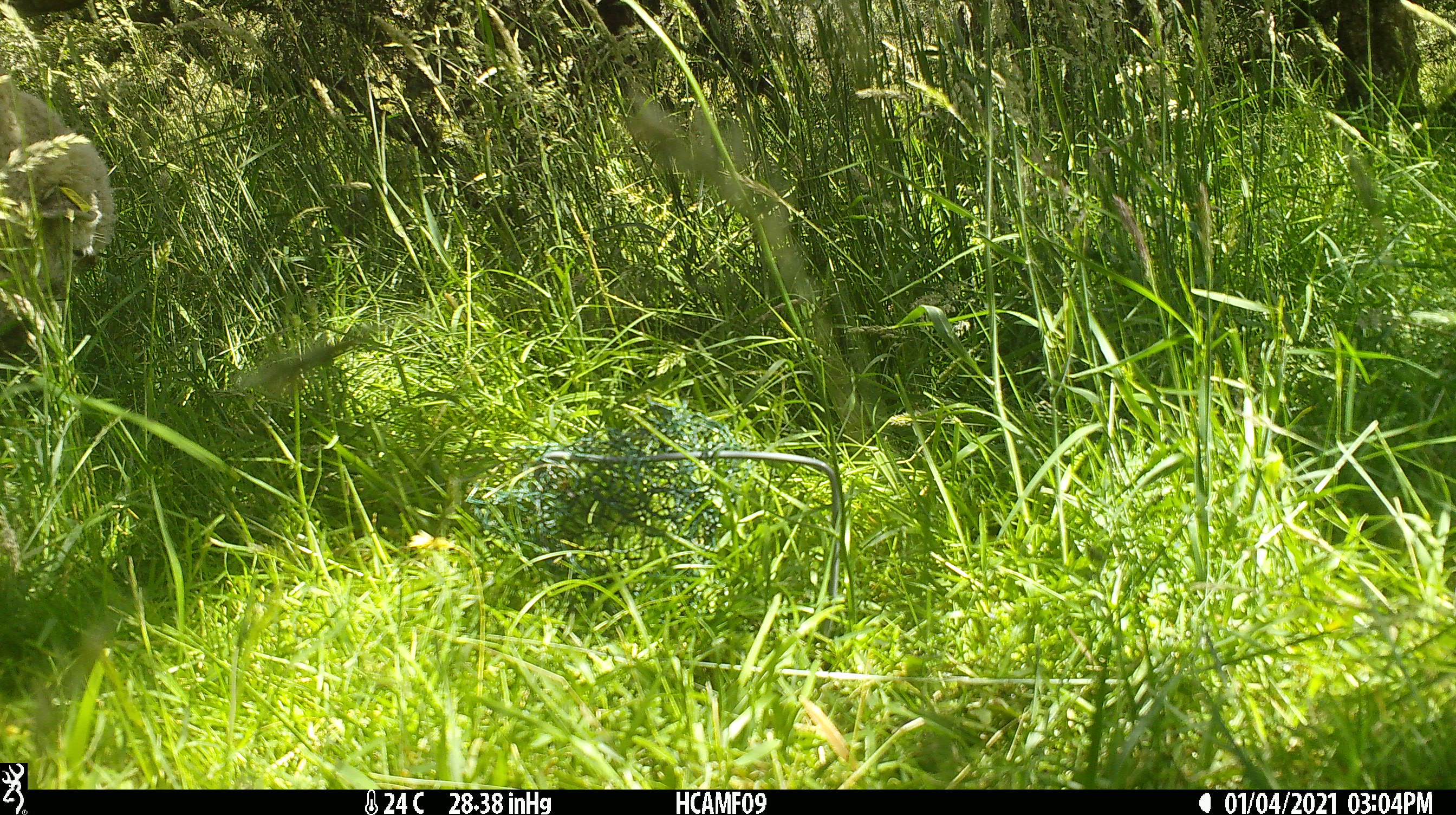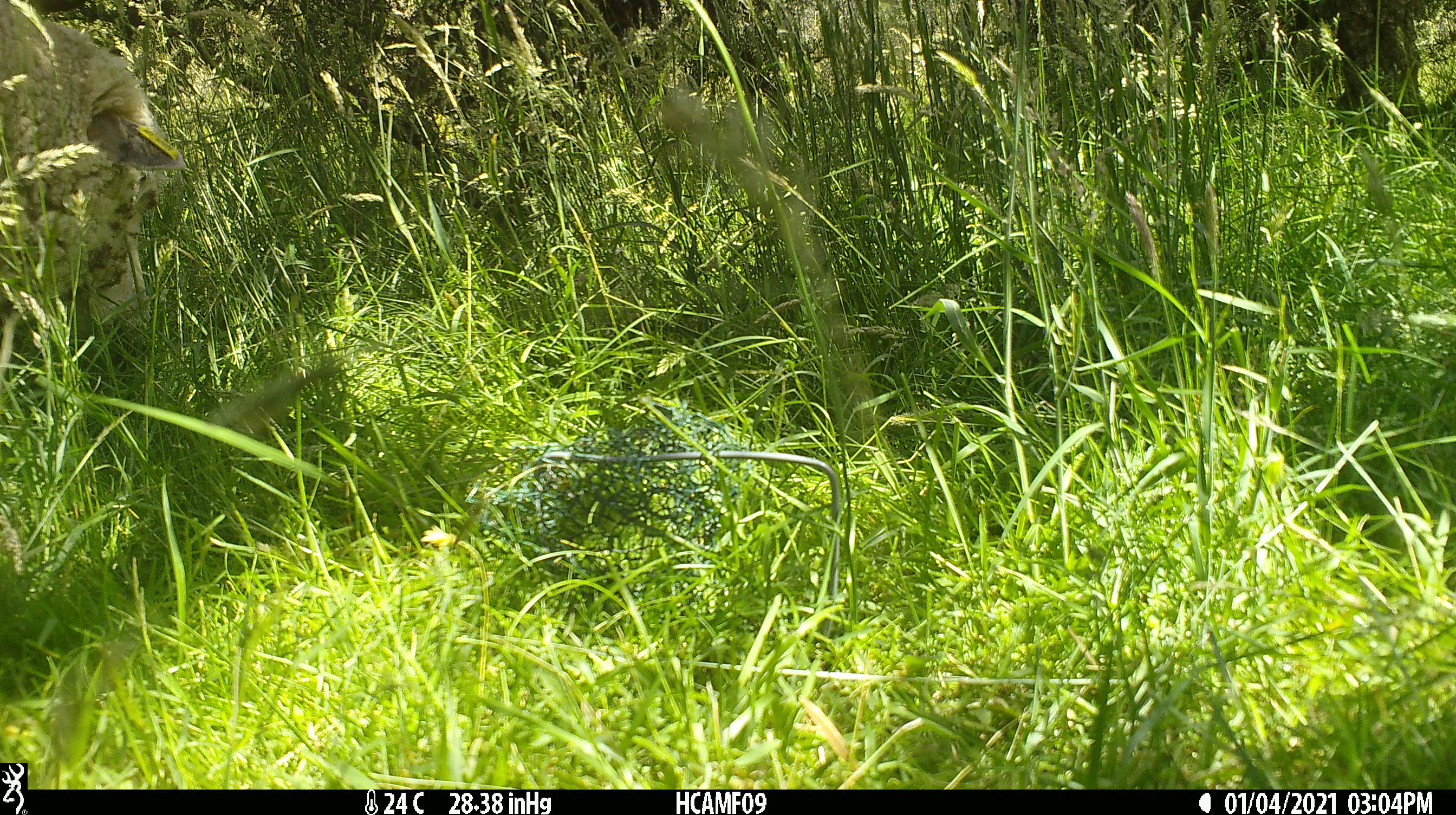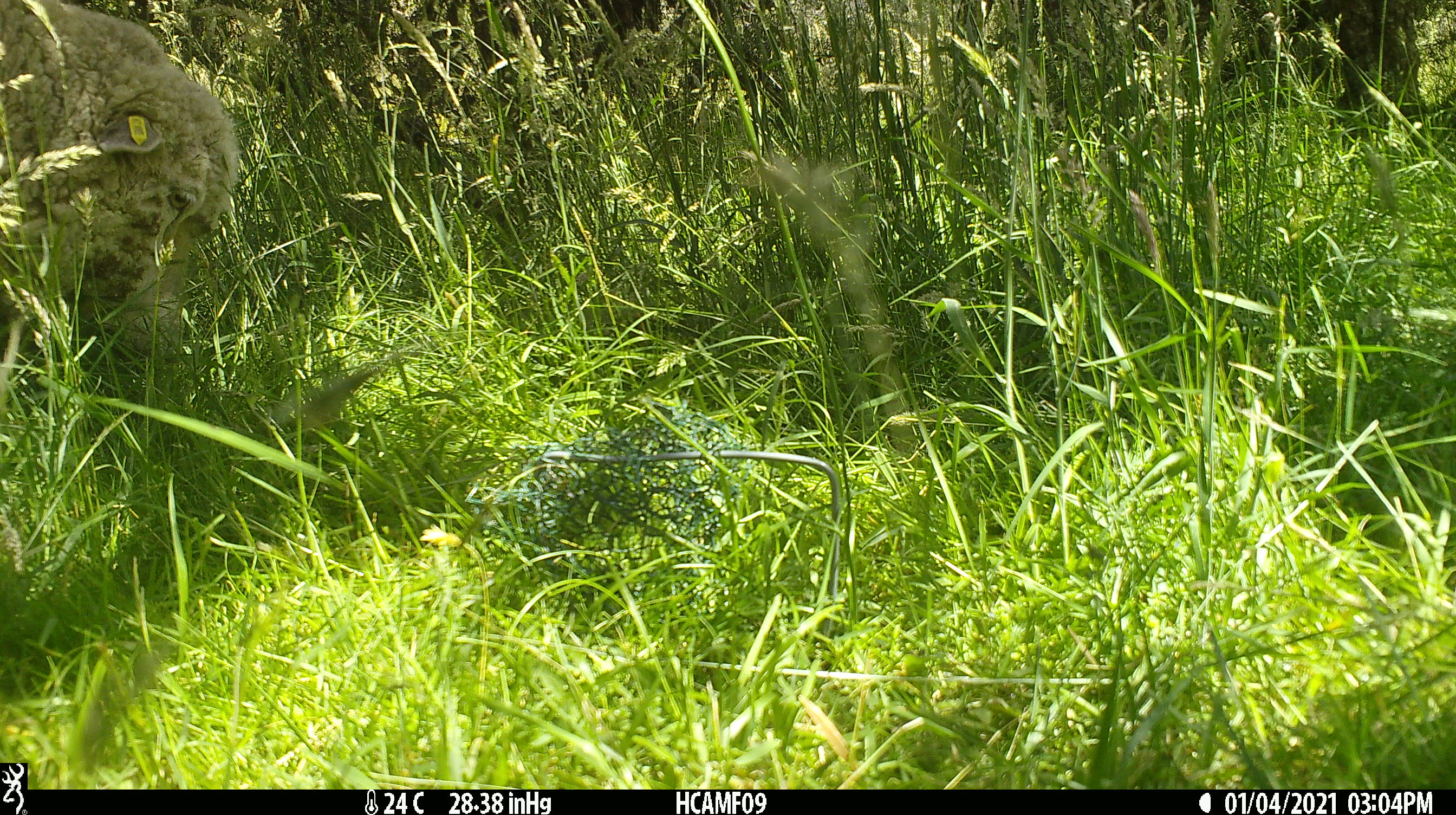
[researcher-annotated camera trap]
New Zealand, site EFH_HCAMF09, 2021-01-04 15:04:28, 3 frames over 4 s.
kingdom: Animalia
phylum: Chordata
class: Mammalia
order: Artiodactyla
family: Bovidae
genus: Ovis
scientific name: Ovis aries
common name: domestic sheep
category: sheep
Sheep (domestic sheep) (Ovis aries).